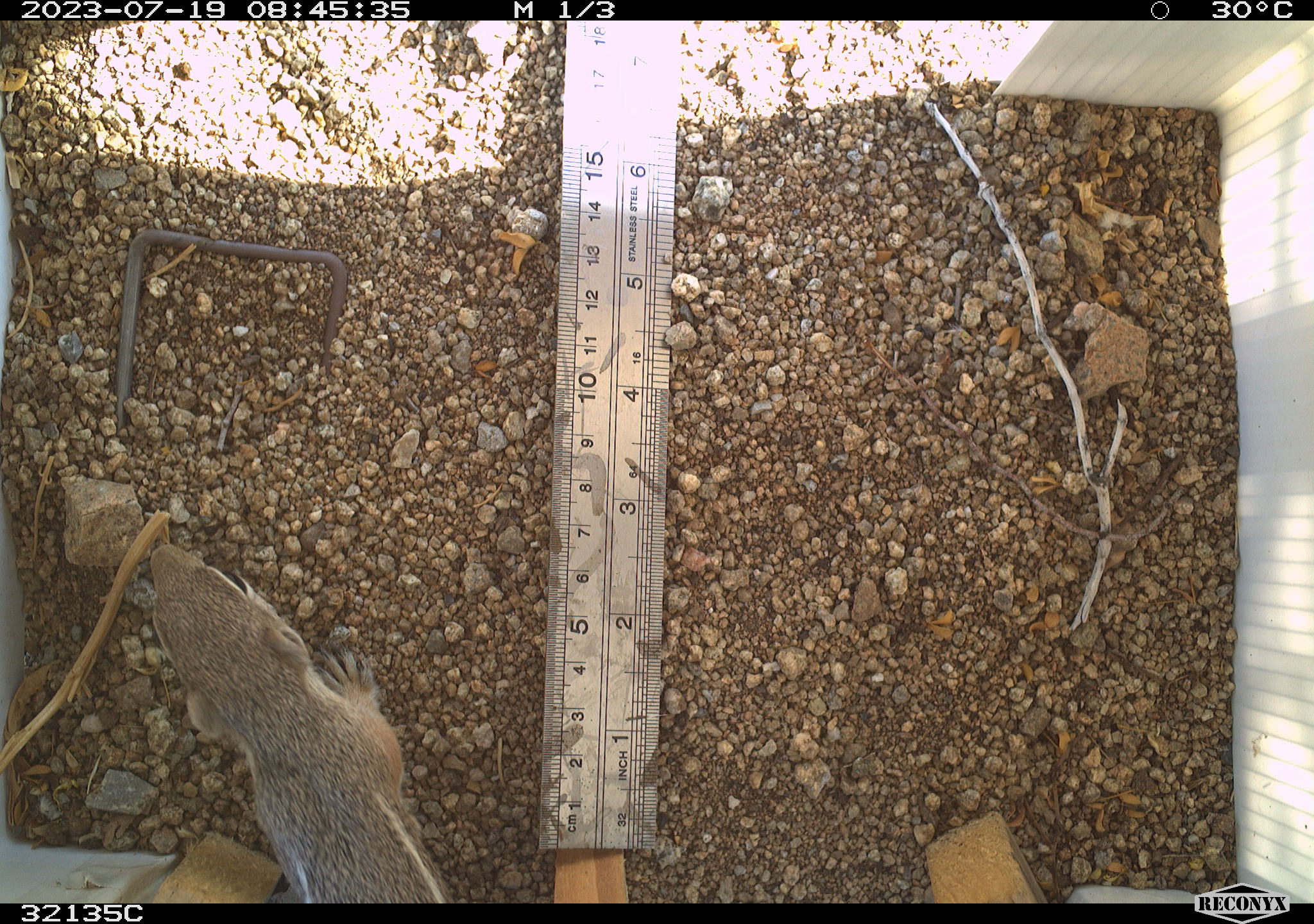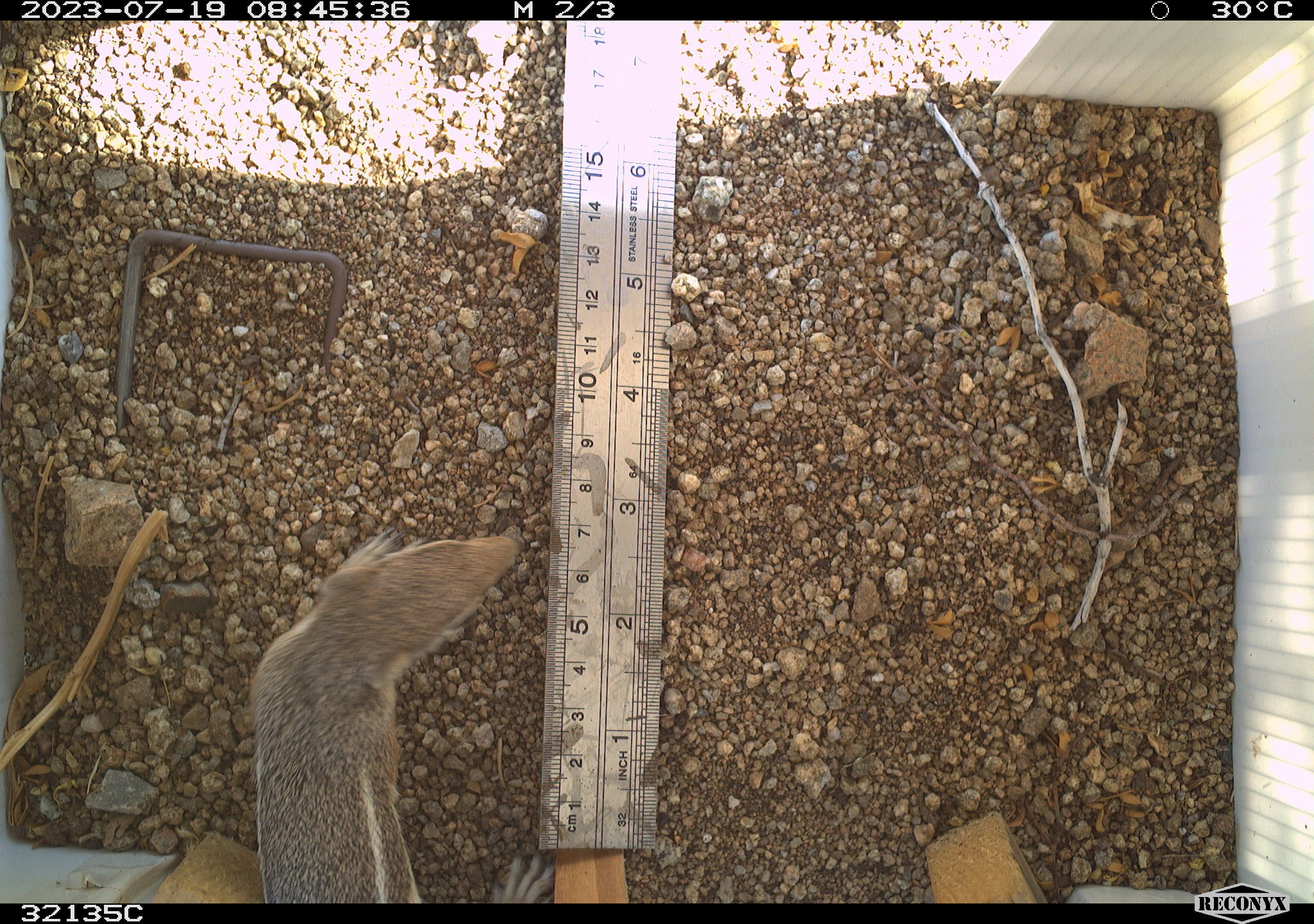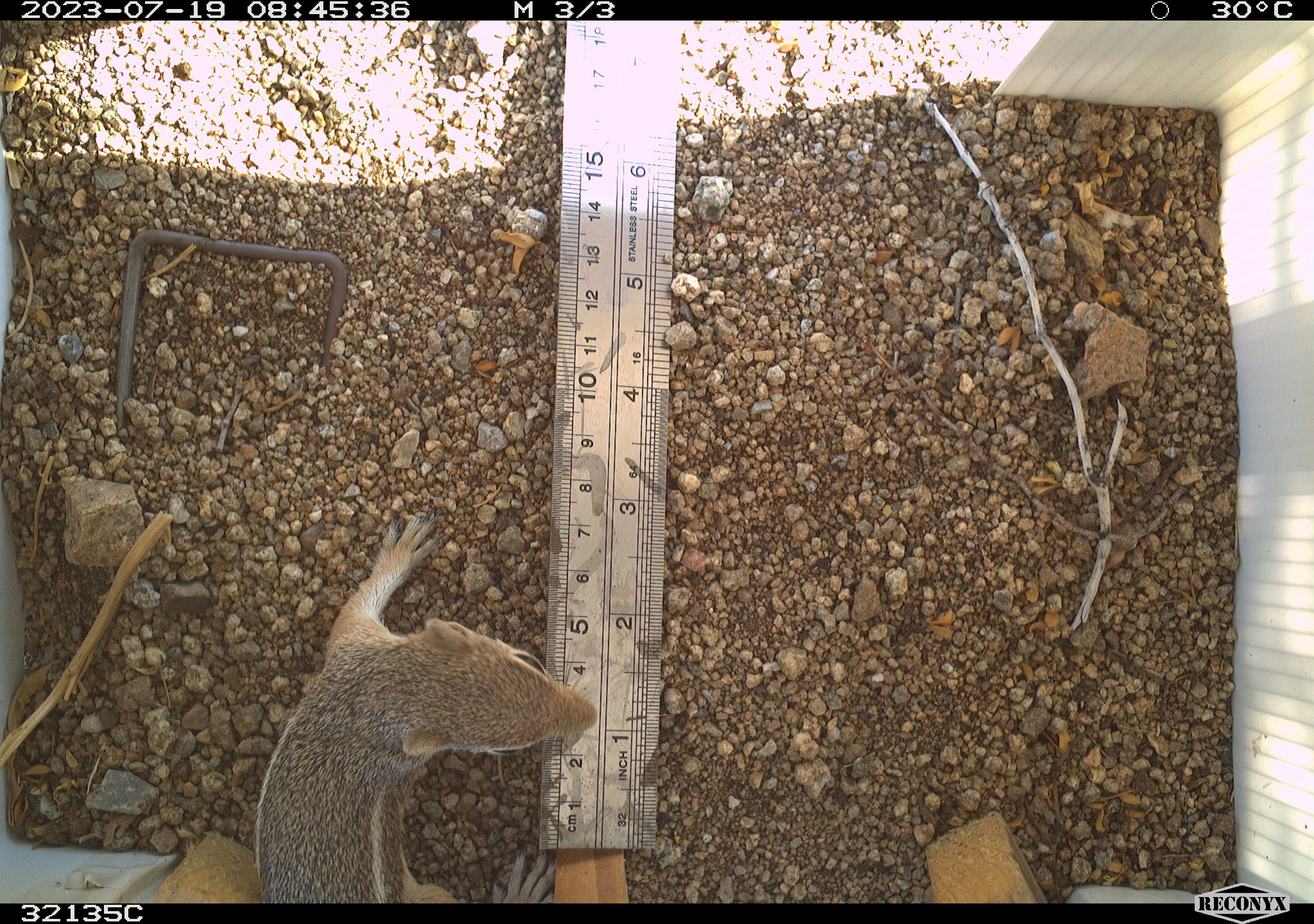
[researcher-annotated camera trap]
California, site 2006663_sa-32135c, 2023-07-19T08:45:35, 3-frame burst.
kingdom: Animalia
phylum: Chordata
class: Mammalia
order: Rodentia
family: Sciuridae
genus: Ammospermophilus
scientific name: Ammospermophilus leucurus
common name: white-tailed antelope squirrel